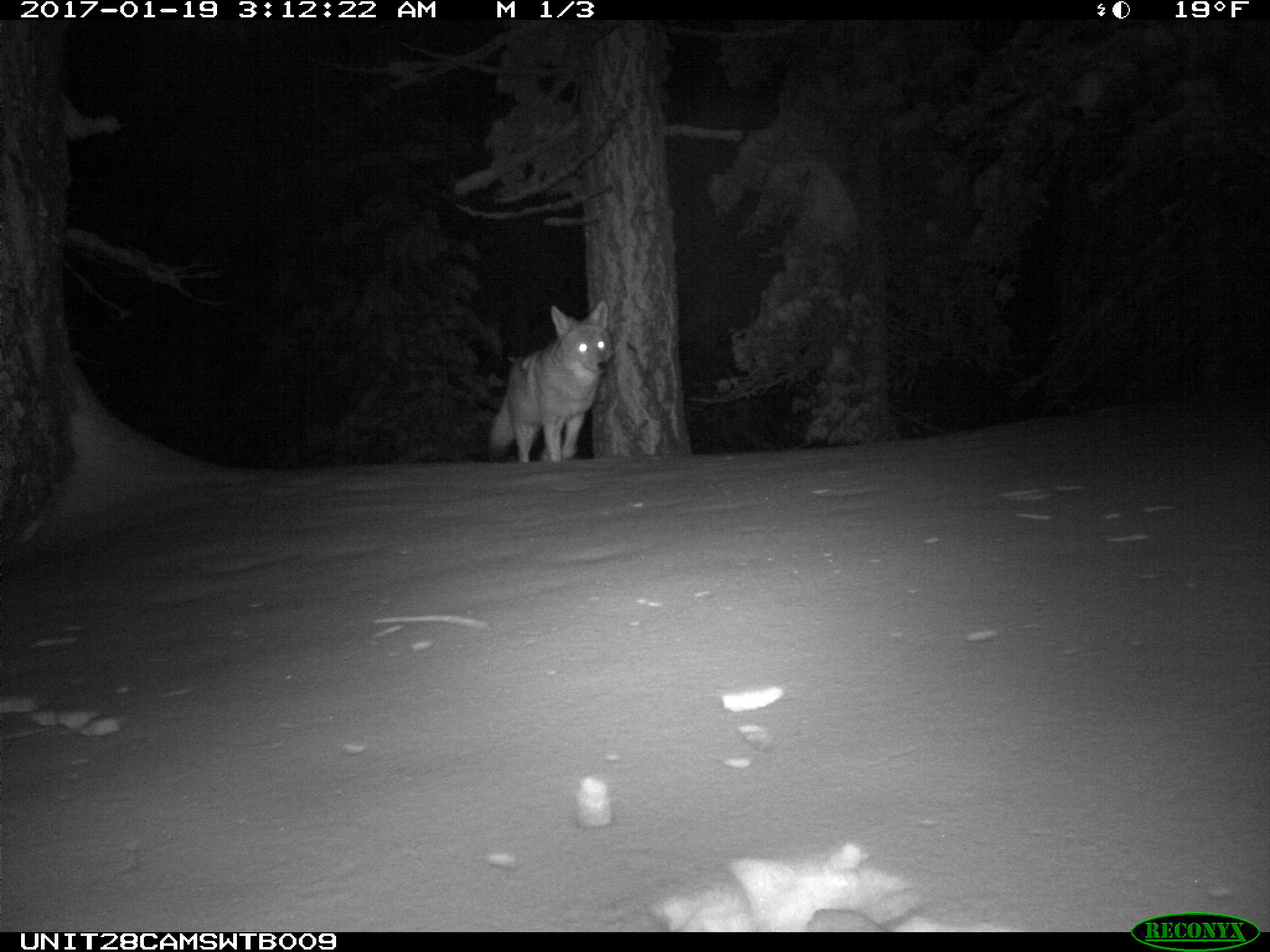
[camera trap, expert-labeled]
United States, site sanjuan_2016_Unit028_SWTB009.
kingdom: Animalia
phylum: Chordata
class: Mammalia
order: Carnivora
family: Canidae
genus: Canis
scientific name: Canis latrans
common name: coyote